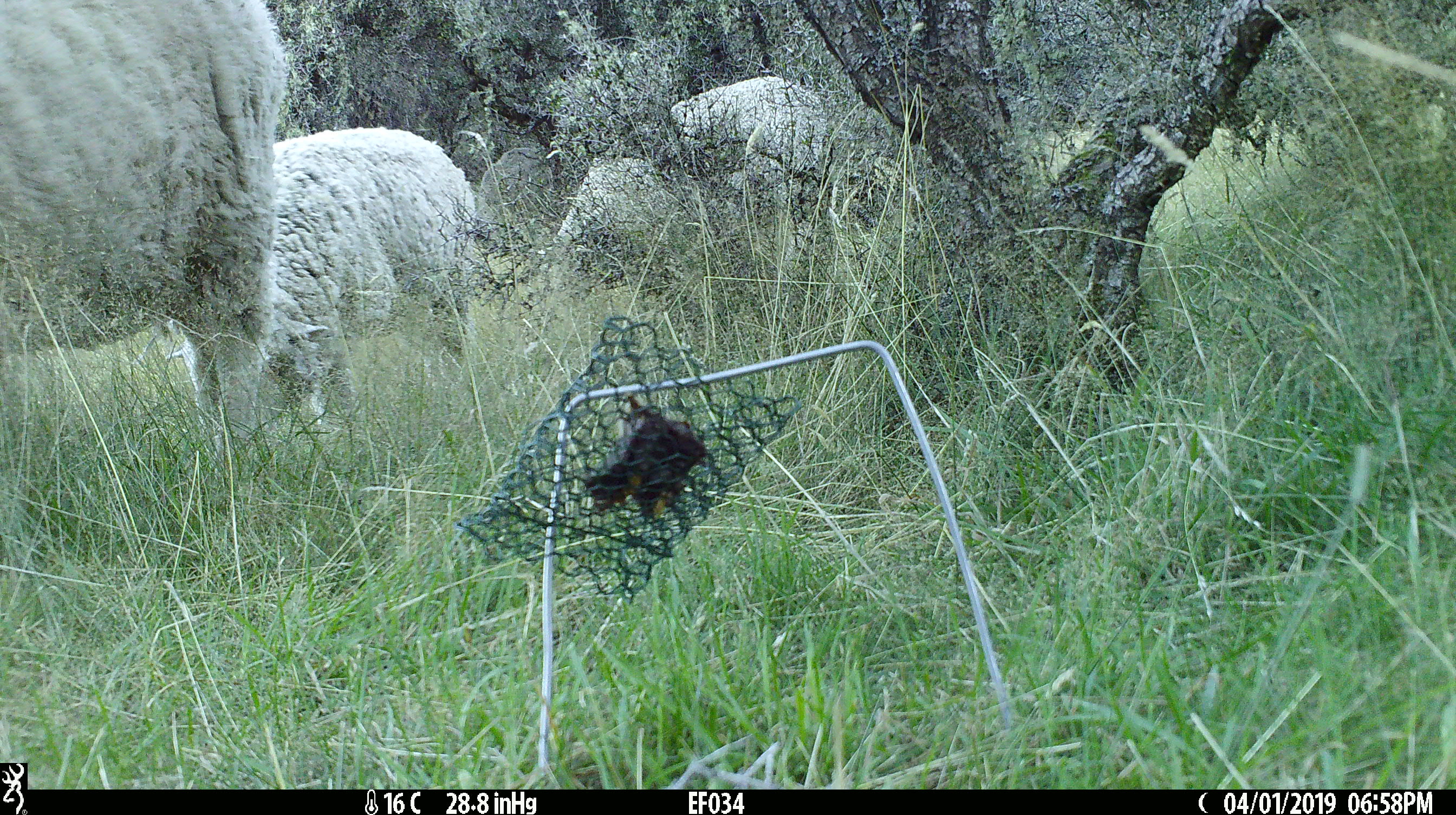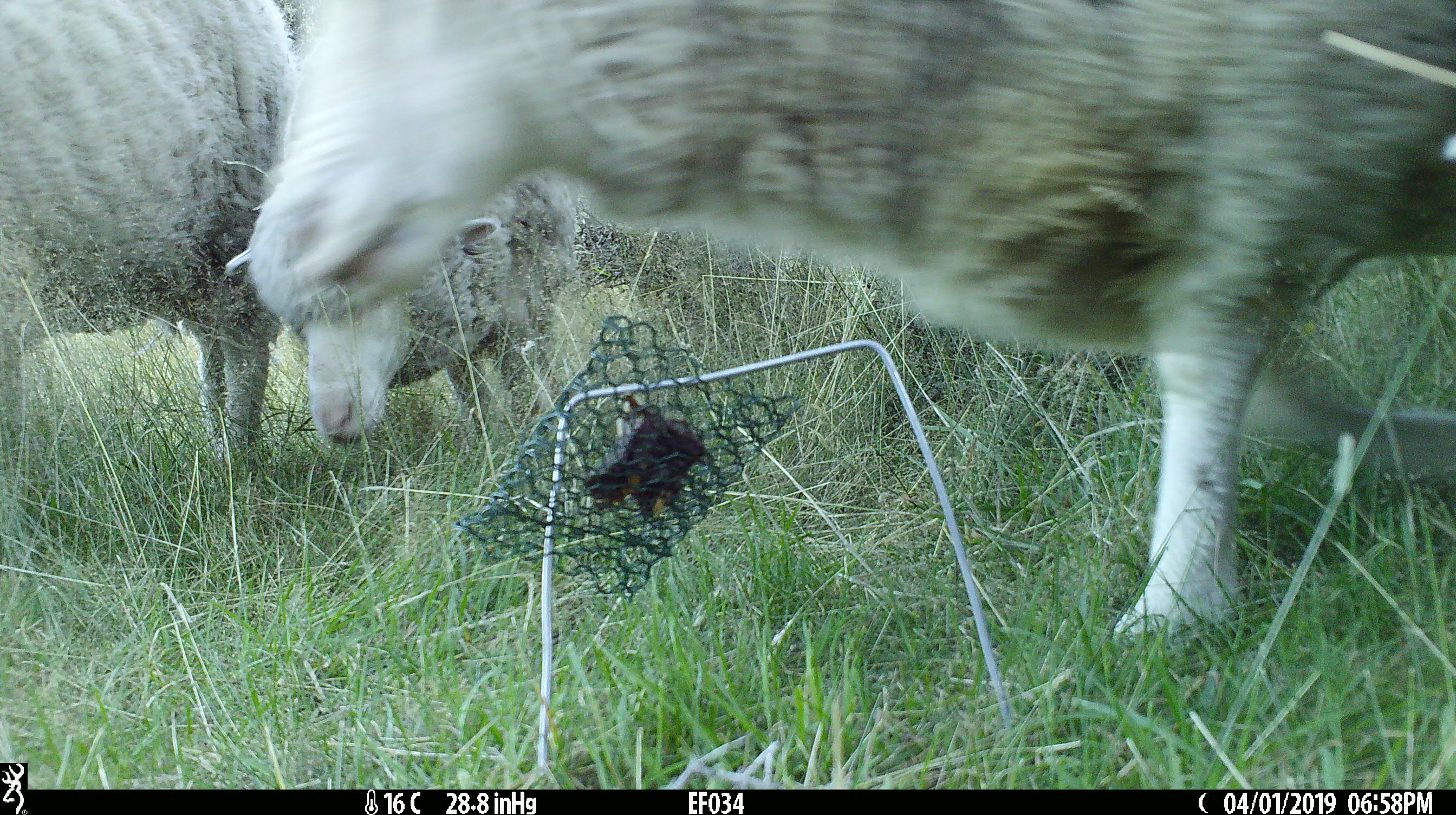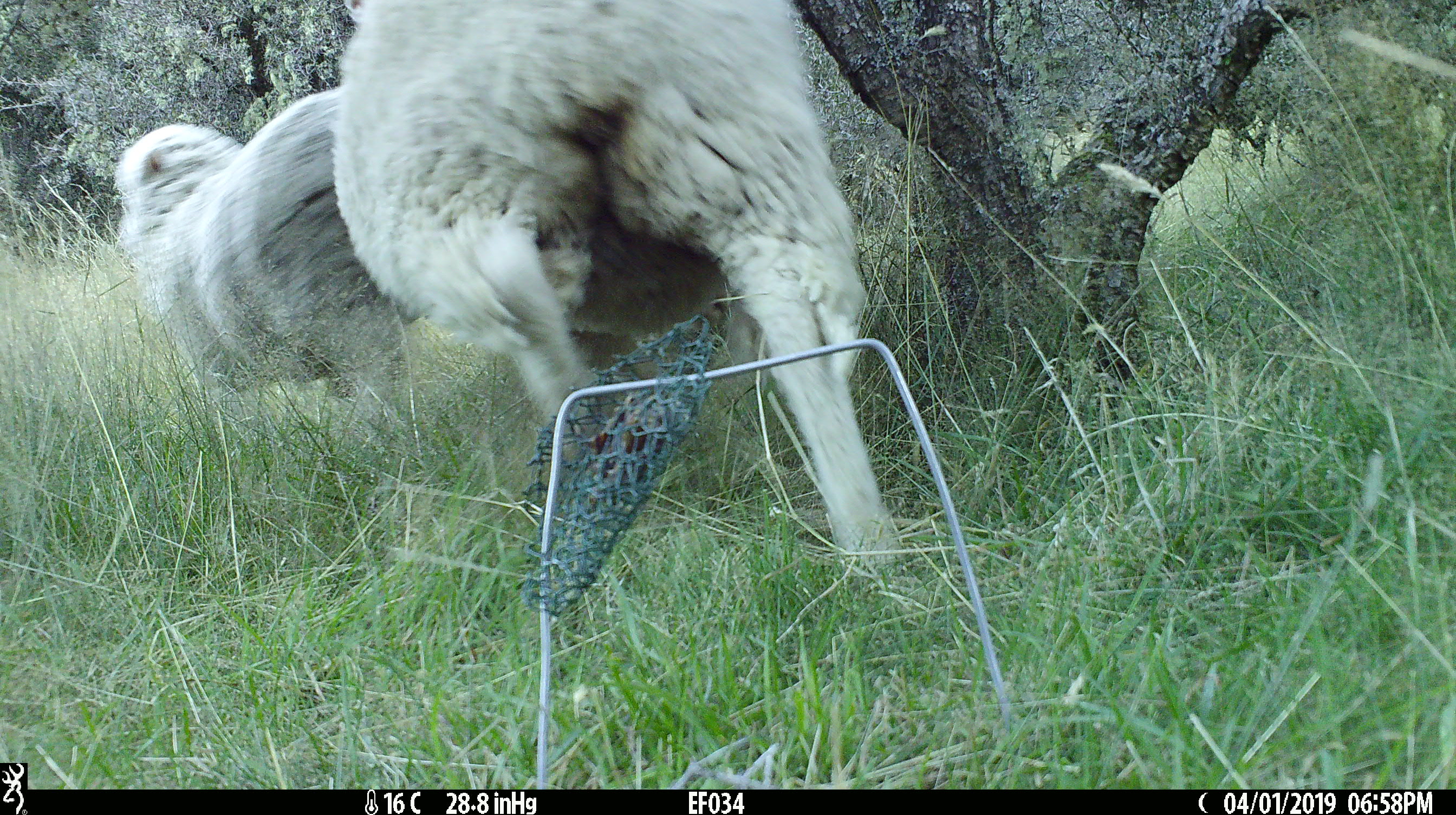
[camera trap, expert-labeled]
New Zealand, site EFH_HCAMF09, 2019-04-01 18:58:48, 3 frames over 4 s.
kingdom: Animalia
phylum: Chordata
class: Mammalia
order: Artiodactyla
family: Bovidae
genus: Ovis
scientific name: Ovis aries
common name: domestic sheep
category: sheep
Sheep (domestic sheep) (Ovis aries).